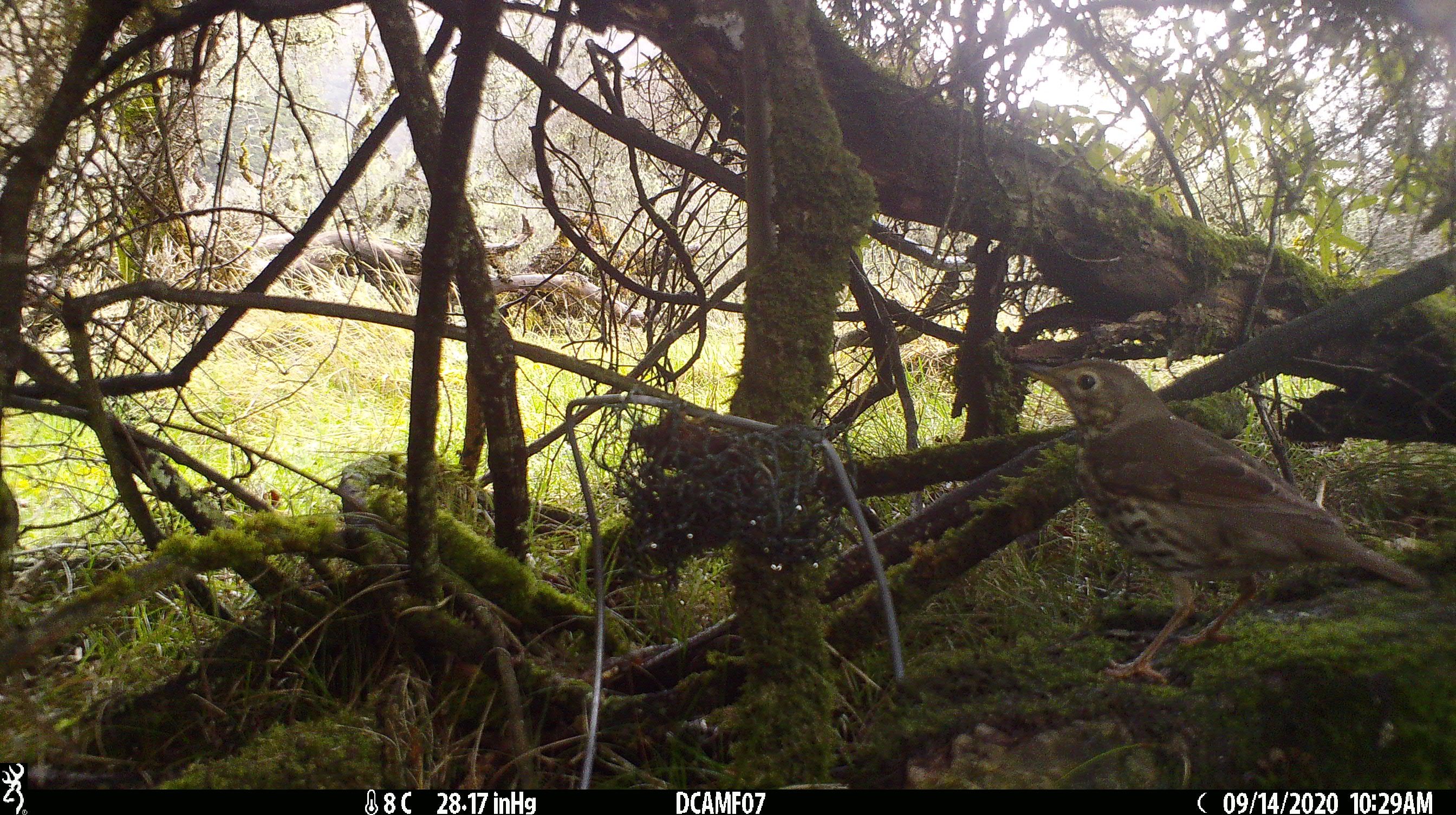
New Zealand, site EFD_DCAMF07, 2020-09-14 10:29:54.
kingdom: Animalia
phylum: Chordata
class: Aves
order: Passeriformes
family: Turdidae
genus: Turdus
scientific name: Turdus philomelos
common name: song thrush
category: thrush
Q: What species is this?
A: Thrush (song thrush) (Turdus philomelos).